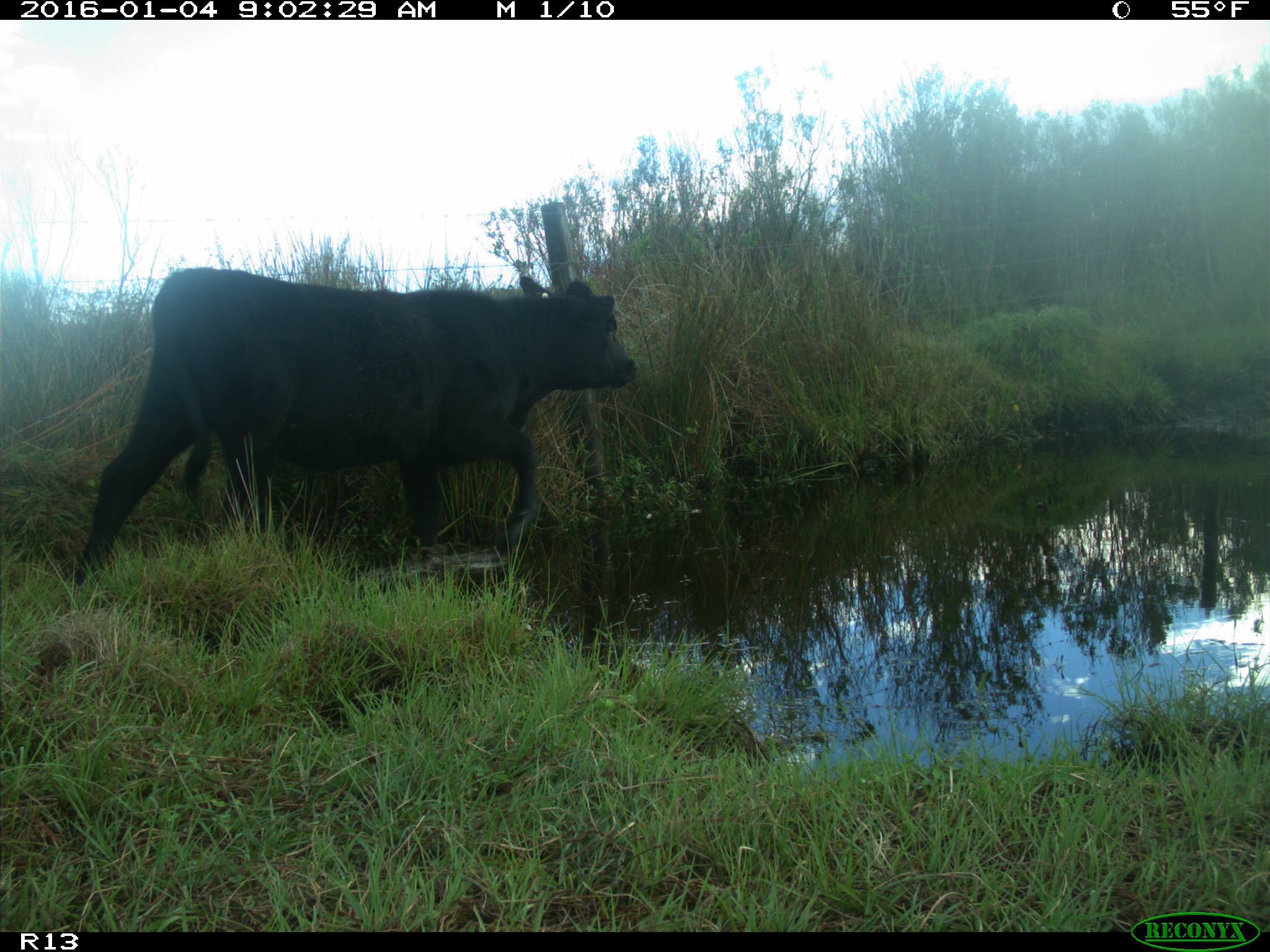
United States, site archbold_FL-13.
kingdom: Animalia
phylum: Chordata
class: Mammalia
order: Artiodactyla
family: Bovidae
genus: Bos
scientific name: Bos taurus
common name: domestic cow